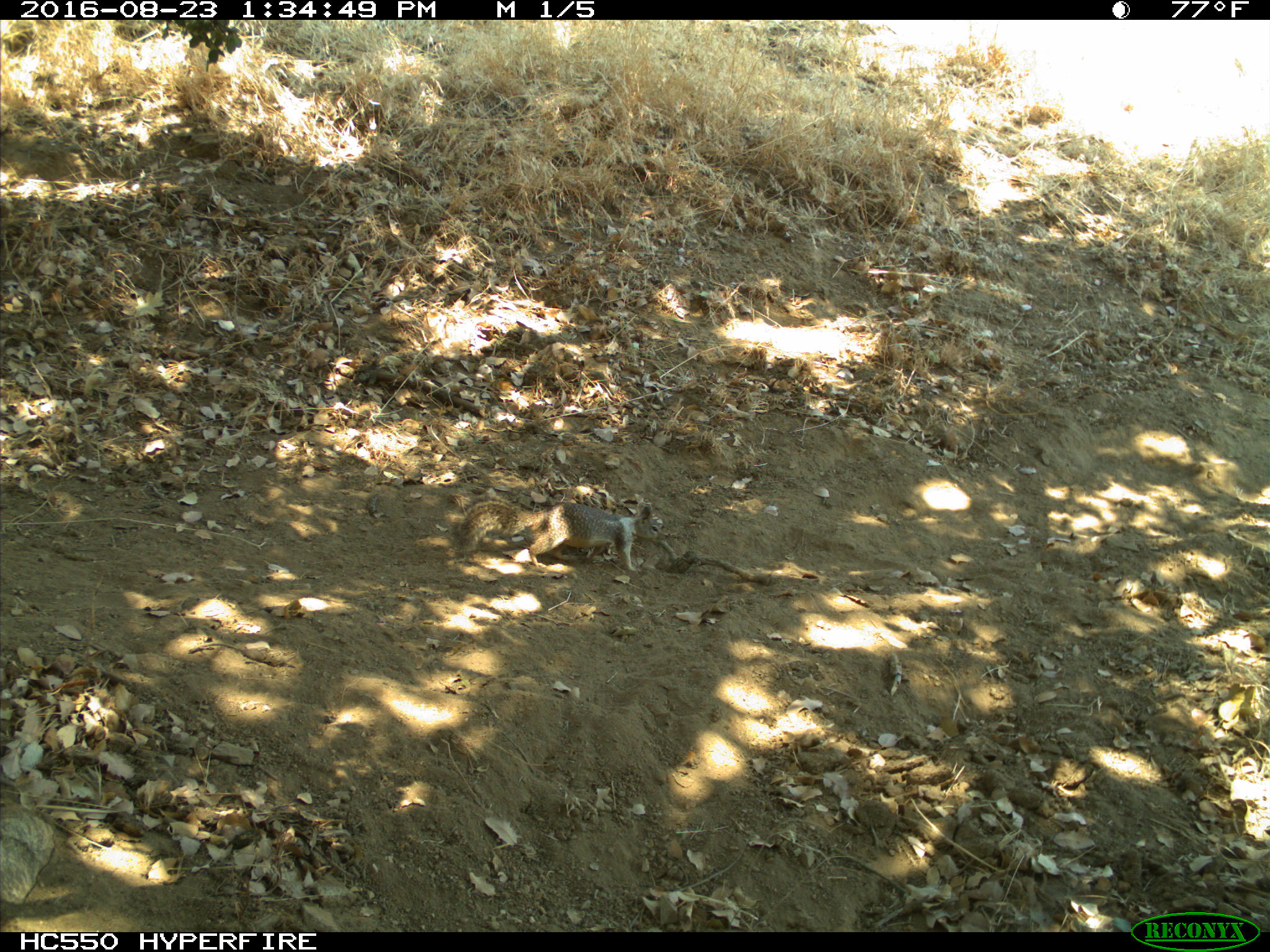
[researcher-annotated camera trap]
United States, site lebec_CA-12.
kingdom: Animalia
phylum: Chordata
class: Mammalia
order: Rodentia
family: Sciuridae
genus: Otospermophilus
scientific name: Otospermophilus beecheyi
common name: california ground squirrel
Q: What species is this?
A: Otospermophilus beecheyi (california ground squirrel).